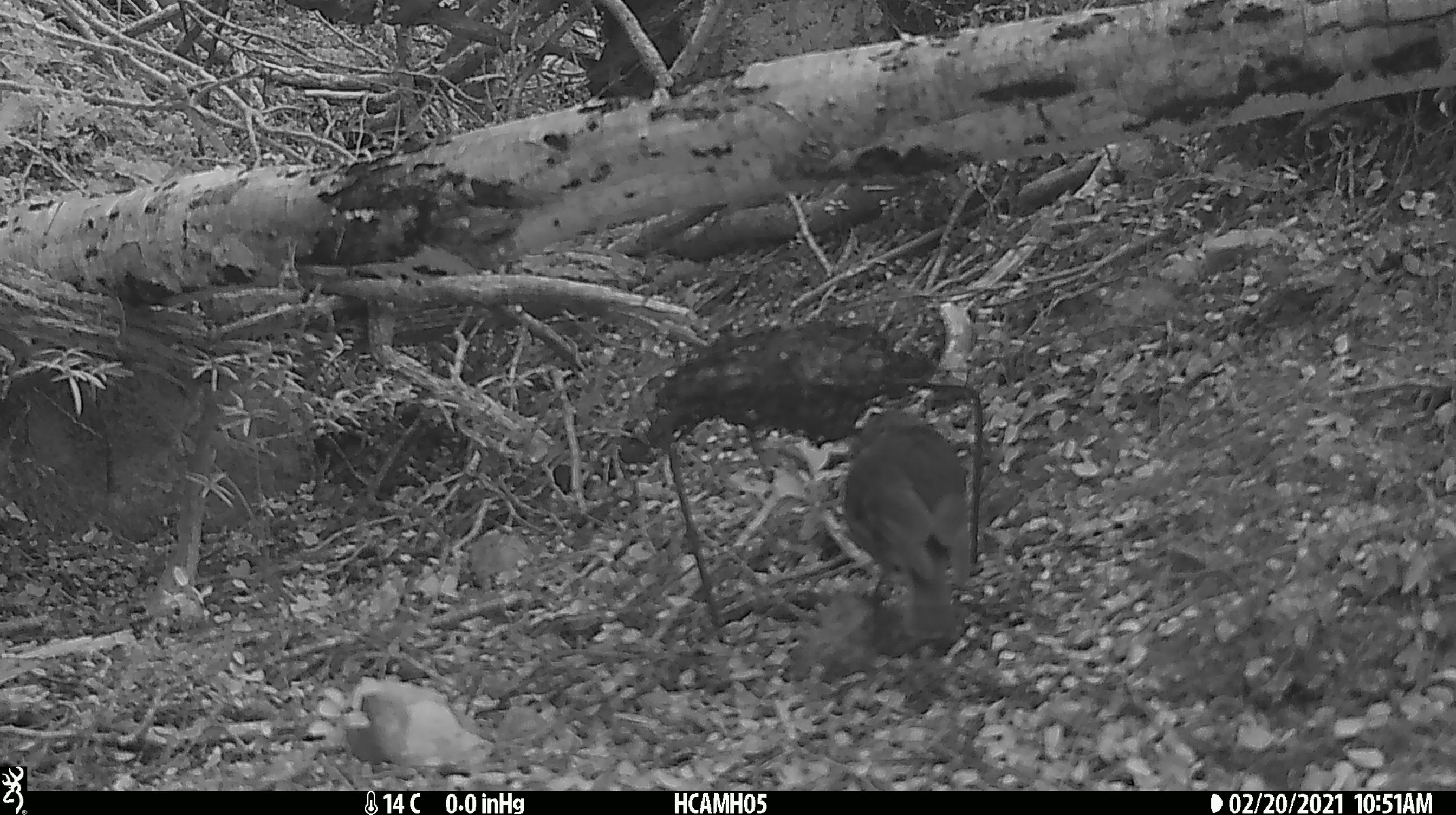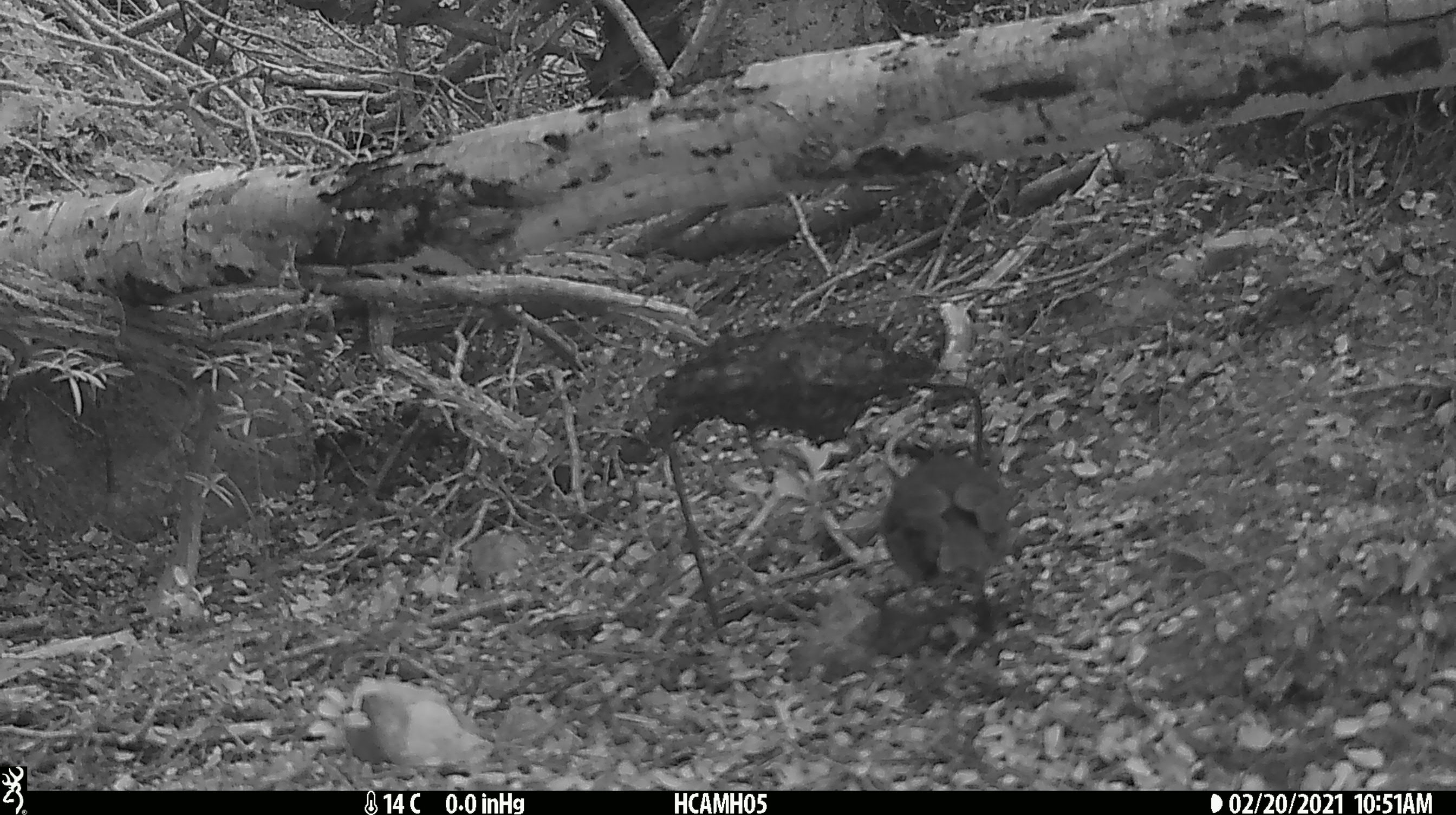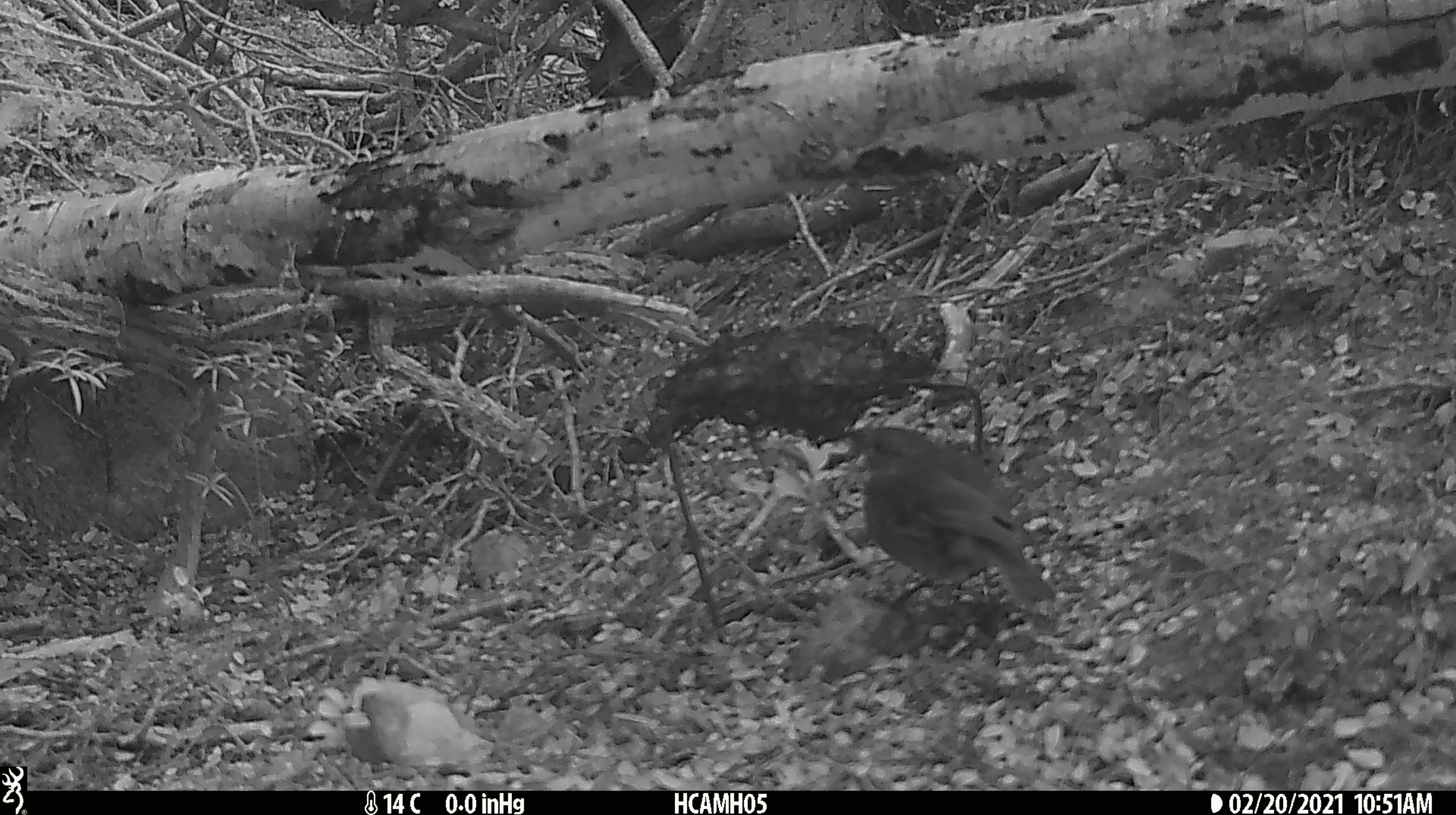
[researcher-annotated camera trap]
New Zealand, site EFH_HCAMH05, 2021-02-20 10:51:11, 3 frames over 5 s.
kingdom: Animalia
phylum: Chordata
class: Aves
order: Passeriformes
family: Petroicidae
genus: Petroica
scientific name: Petroica australis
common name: new zealand robin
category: robin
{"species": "robin (new zealand robin) (Petroica australis)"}